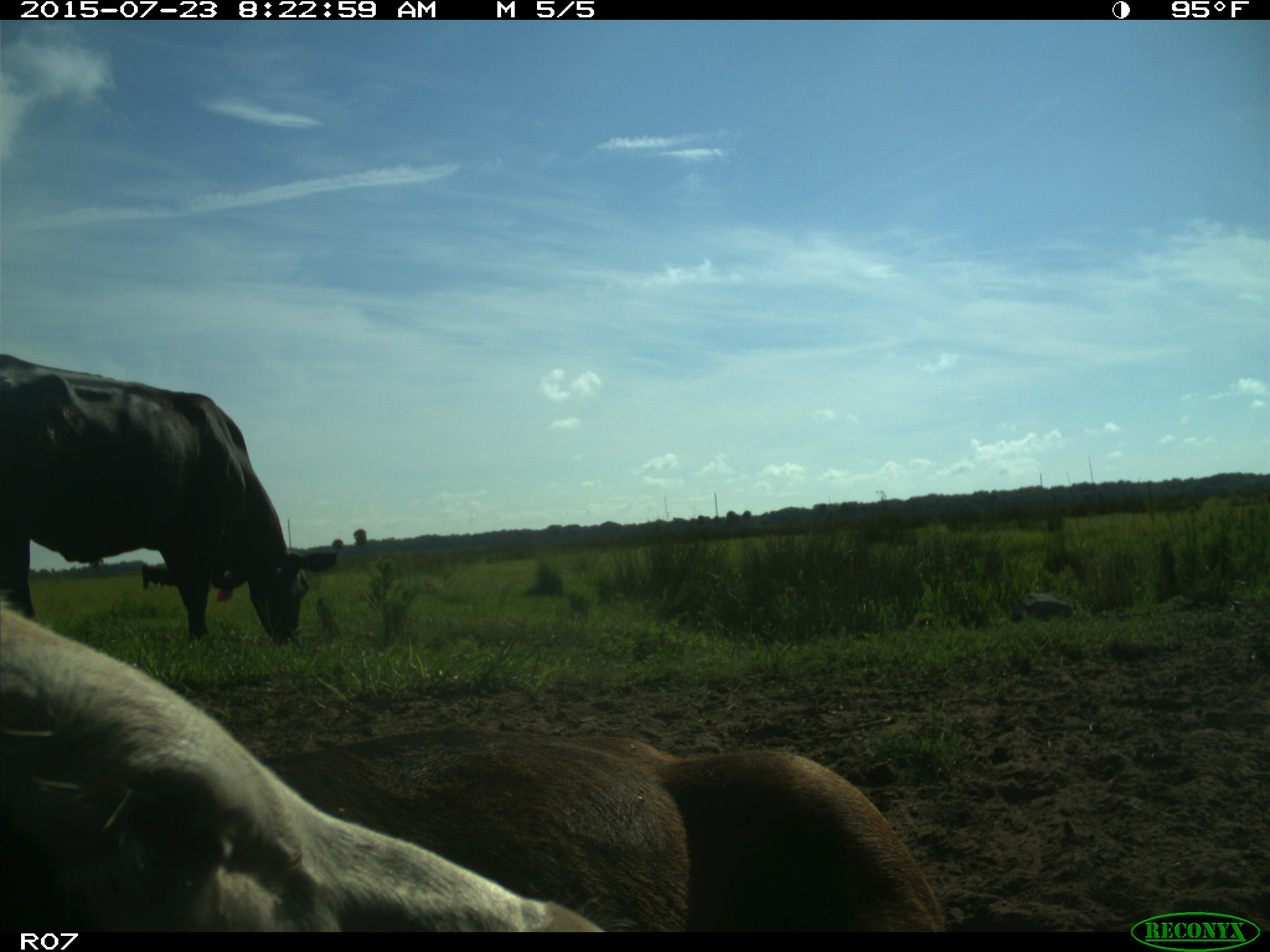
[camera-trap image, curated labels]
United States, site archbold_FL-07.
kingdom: Animalia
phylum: Chordata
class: Mammalia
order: Artiodactyla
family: Bovidae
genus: Bos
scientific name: Bos taurus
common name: domestic cow